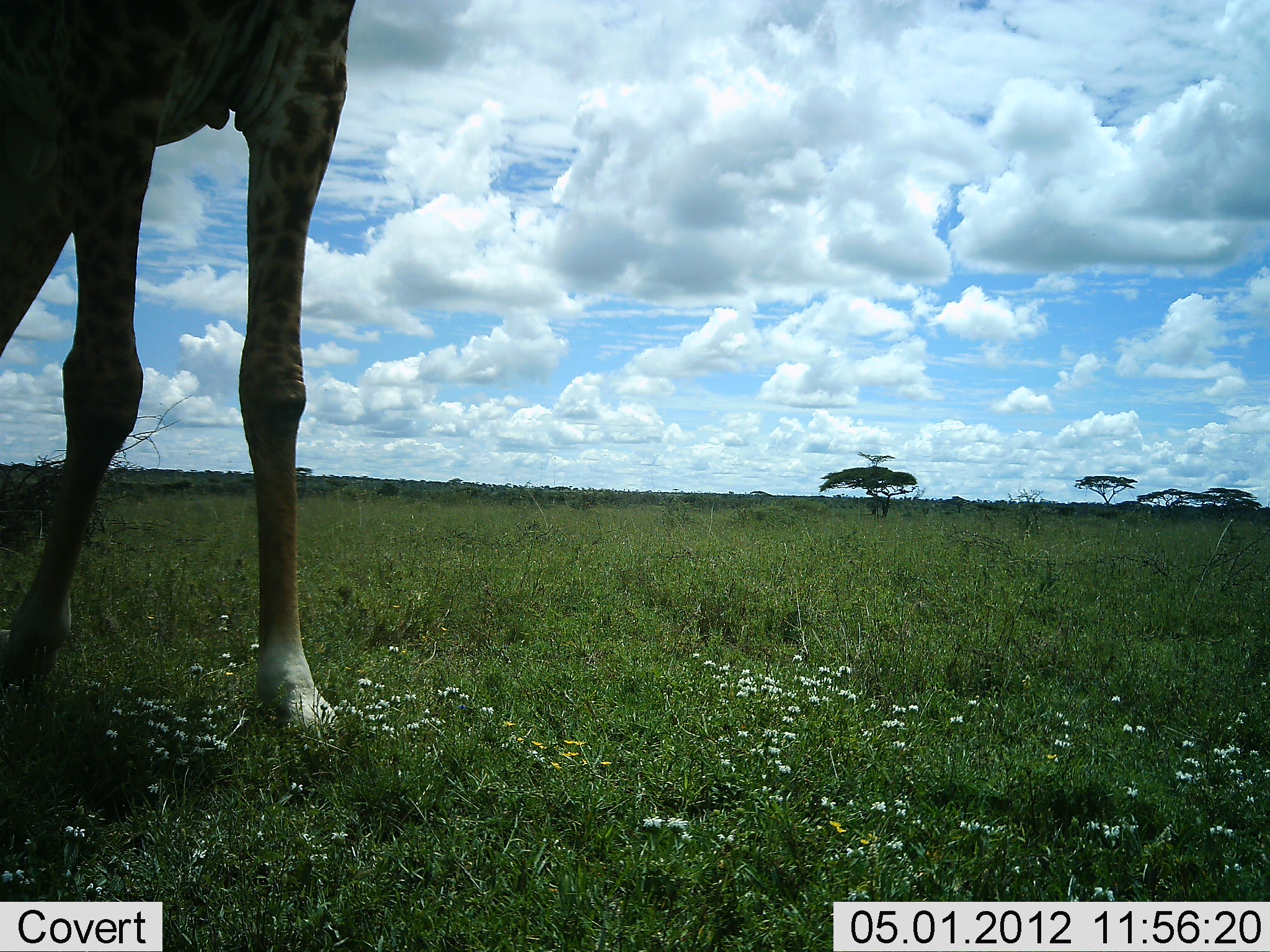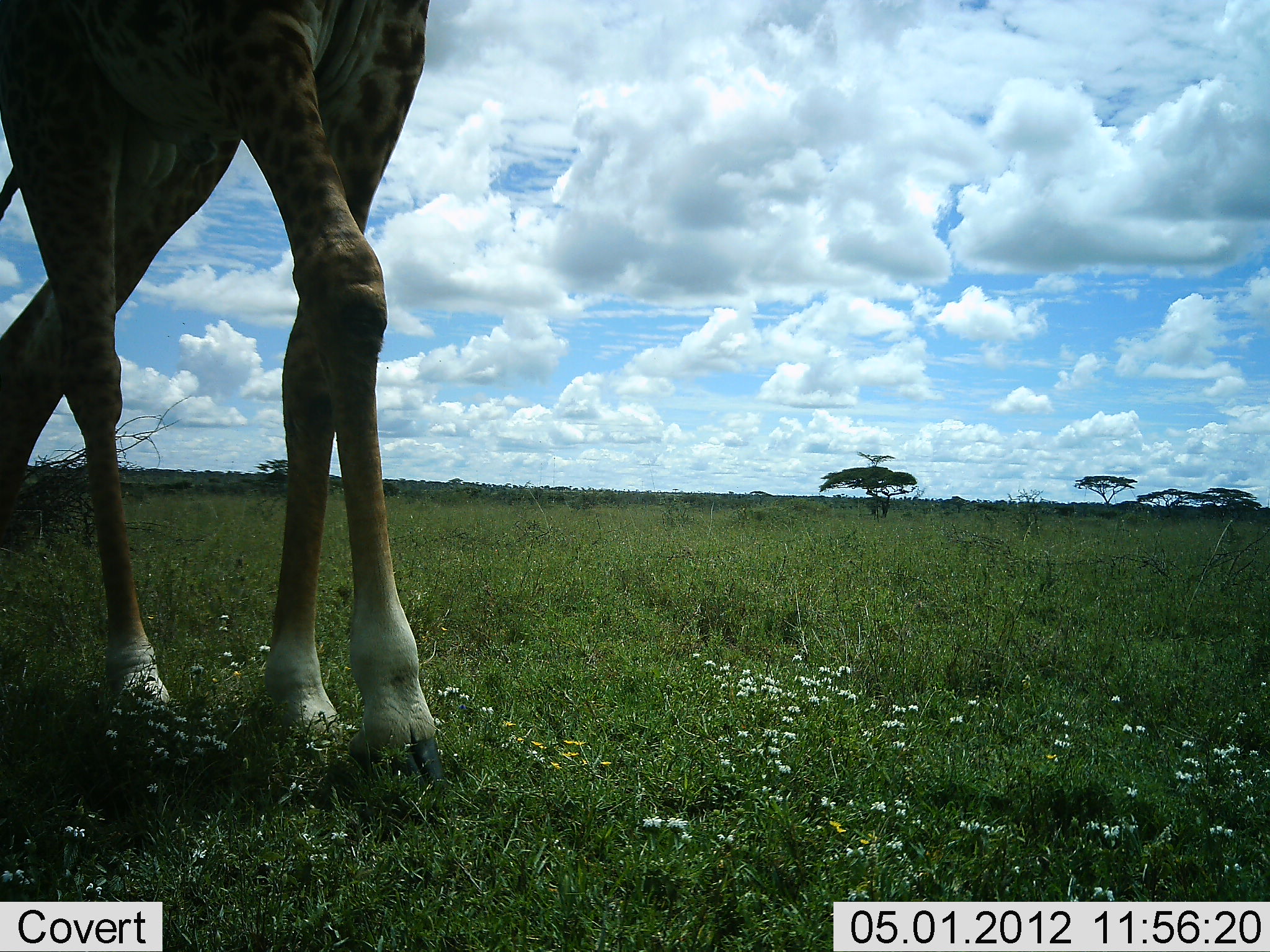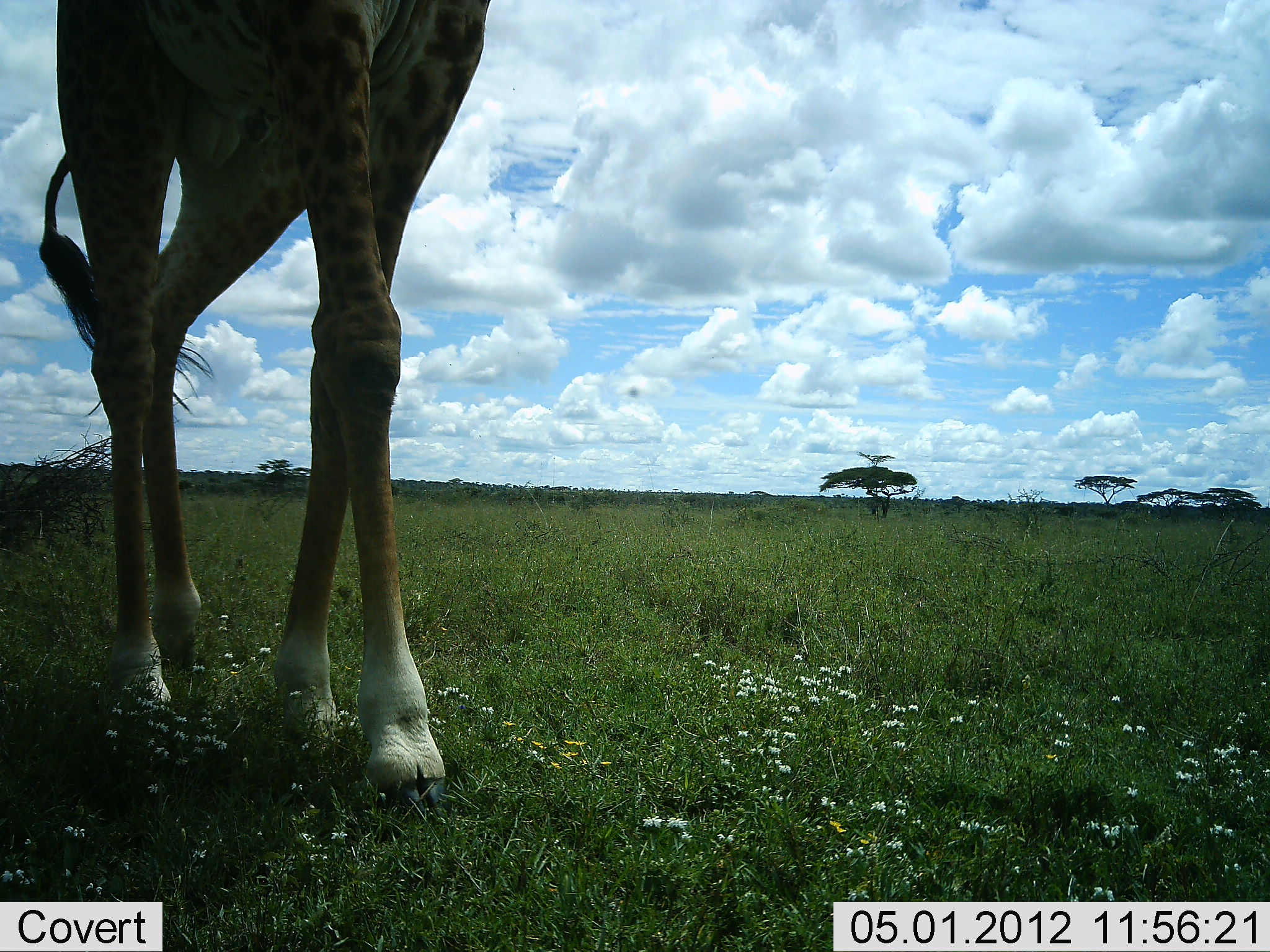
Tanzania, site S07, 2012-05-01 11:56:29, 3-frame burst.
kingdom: Animalia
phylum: Chordata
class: Mammalia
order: Artiodactyla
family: Giraffidae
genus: Giraffa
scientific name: Giraffa camelopardalis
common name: giraffe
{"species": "giraffe (Giraffa camelopardalis)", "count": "1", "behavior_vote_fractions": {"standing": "12%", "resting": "0%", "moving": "88%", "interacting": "0%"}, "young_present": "0%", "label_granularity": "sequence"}